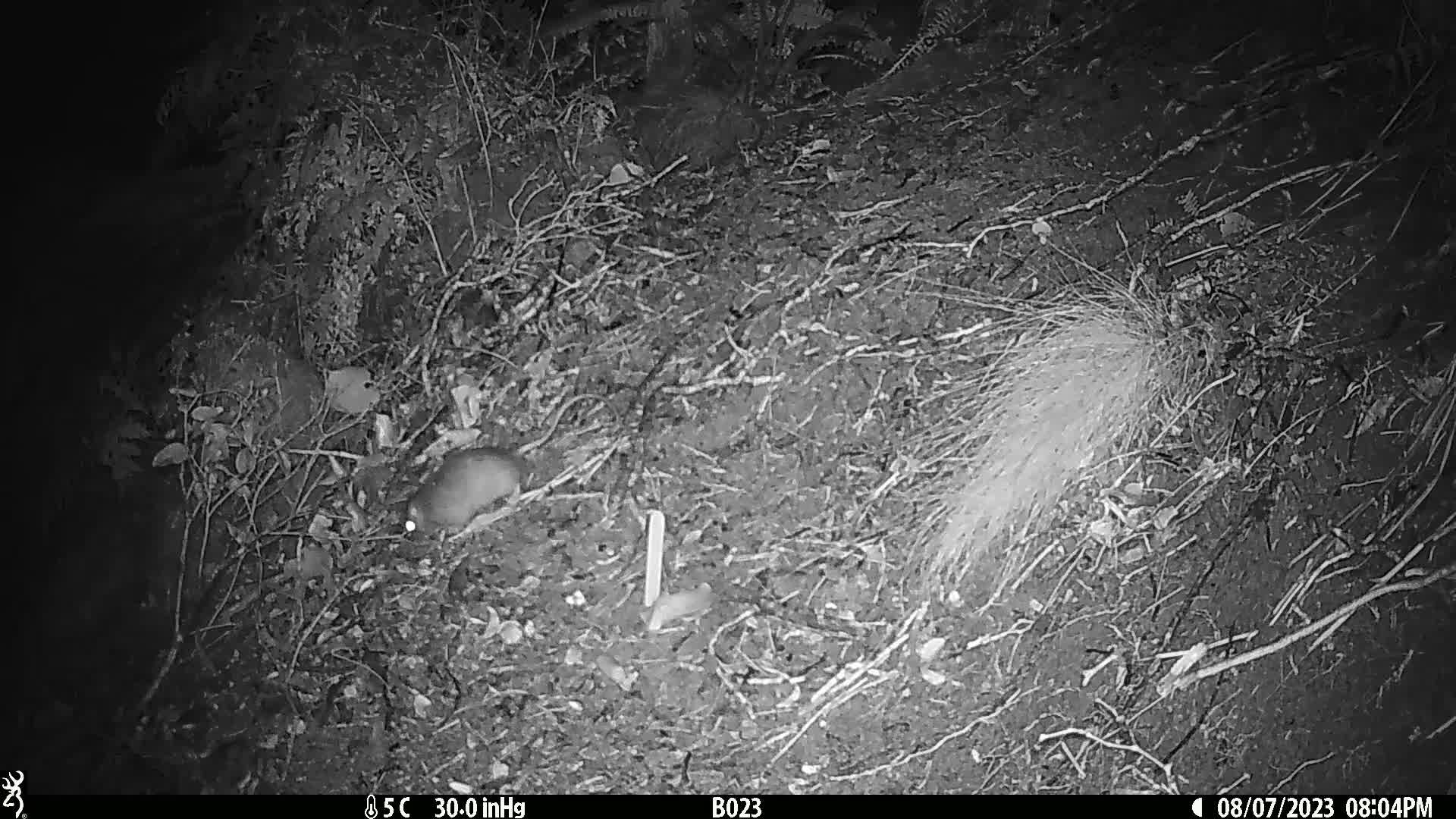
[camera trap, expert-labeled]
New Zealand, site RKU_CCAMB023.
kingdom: Animalia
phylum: Chordata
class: Mammalia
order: Rodentia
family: Muridae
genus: Rattus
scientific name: Rattus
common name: rat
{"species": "rat (Rattus)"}